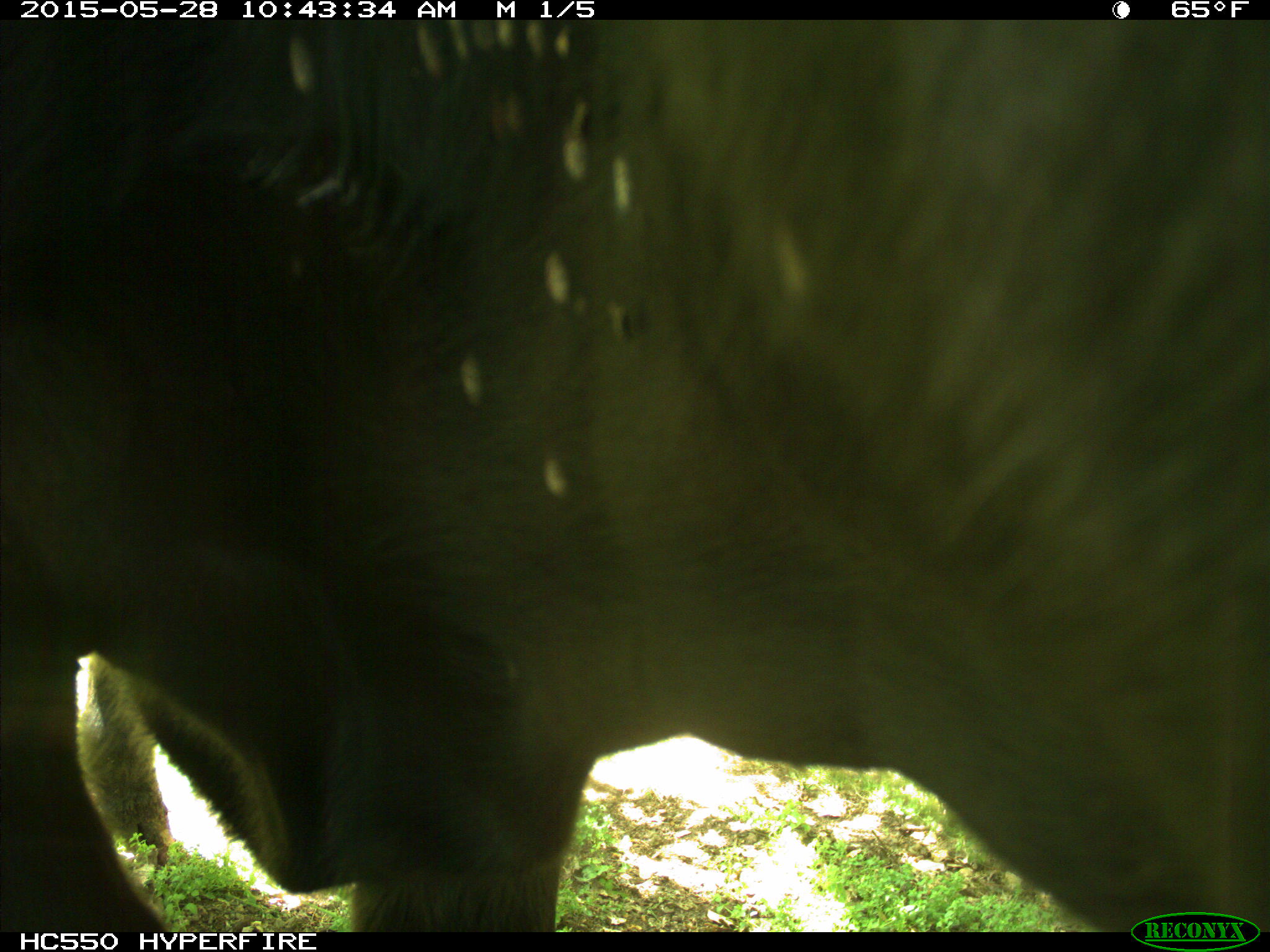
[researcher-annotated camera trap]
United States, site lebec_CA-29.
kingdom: Animalia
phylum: Chordata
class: Mammalia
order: Artiodactyla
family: Bovidae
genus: Bos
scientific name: Bos taurus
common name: domestic cow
Bos taurus (domestic cow).